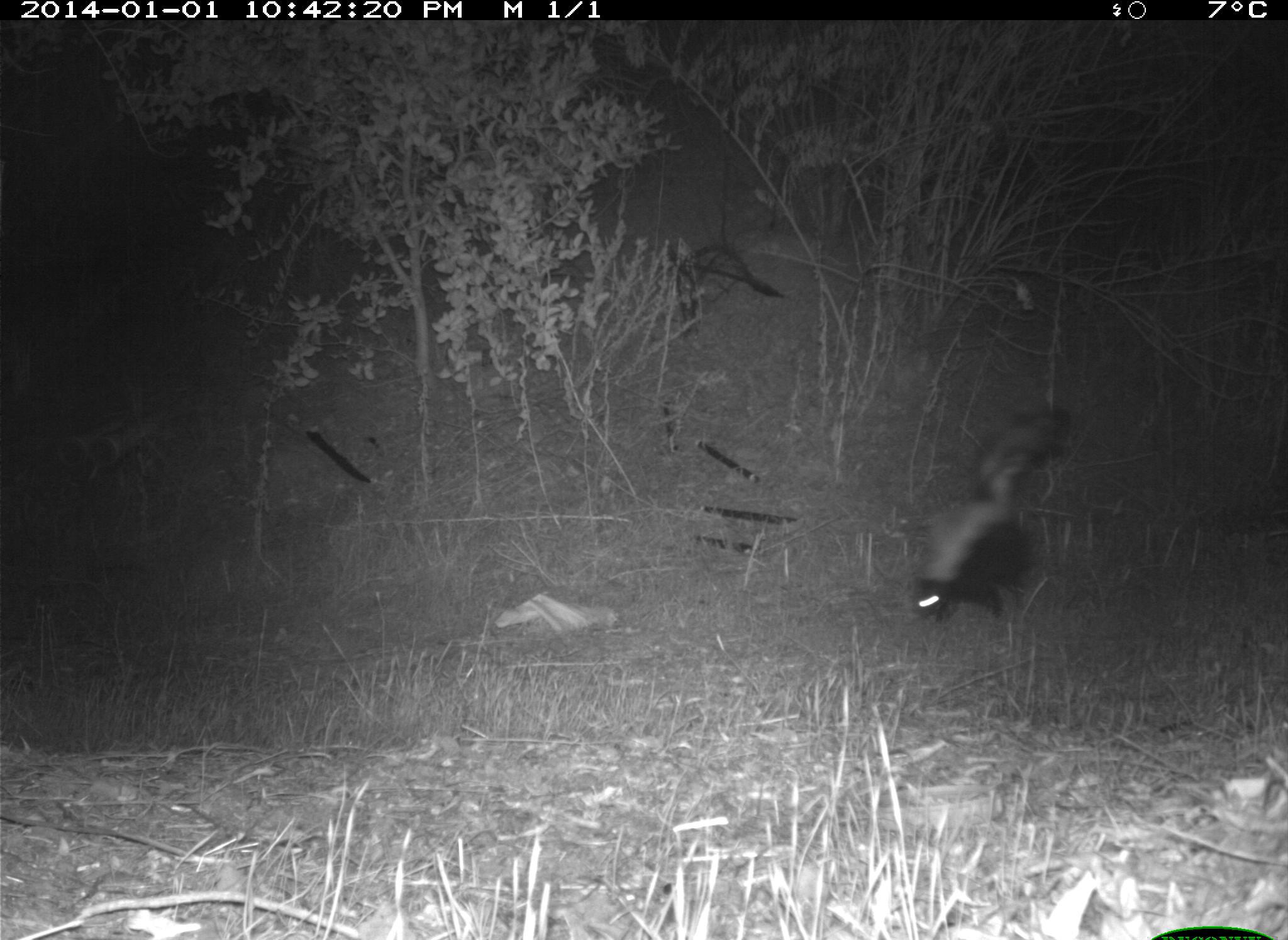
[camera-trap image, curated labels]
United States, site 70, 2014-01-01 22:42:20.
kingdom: Animalia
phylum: Chordata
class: Mammalia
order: Carnivora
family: Mephitidae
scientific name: Mephitidae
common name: skunk